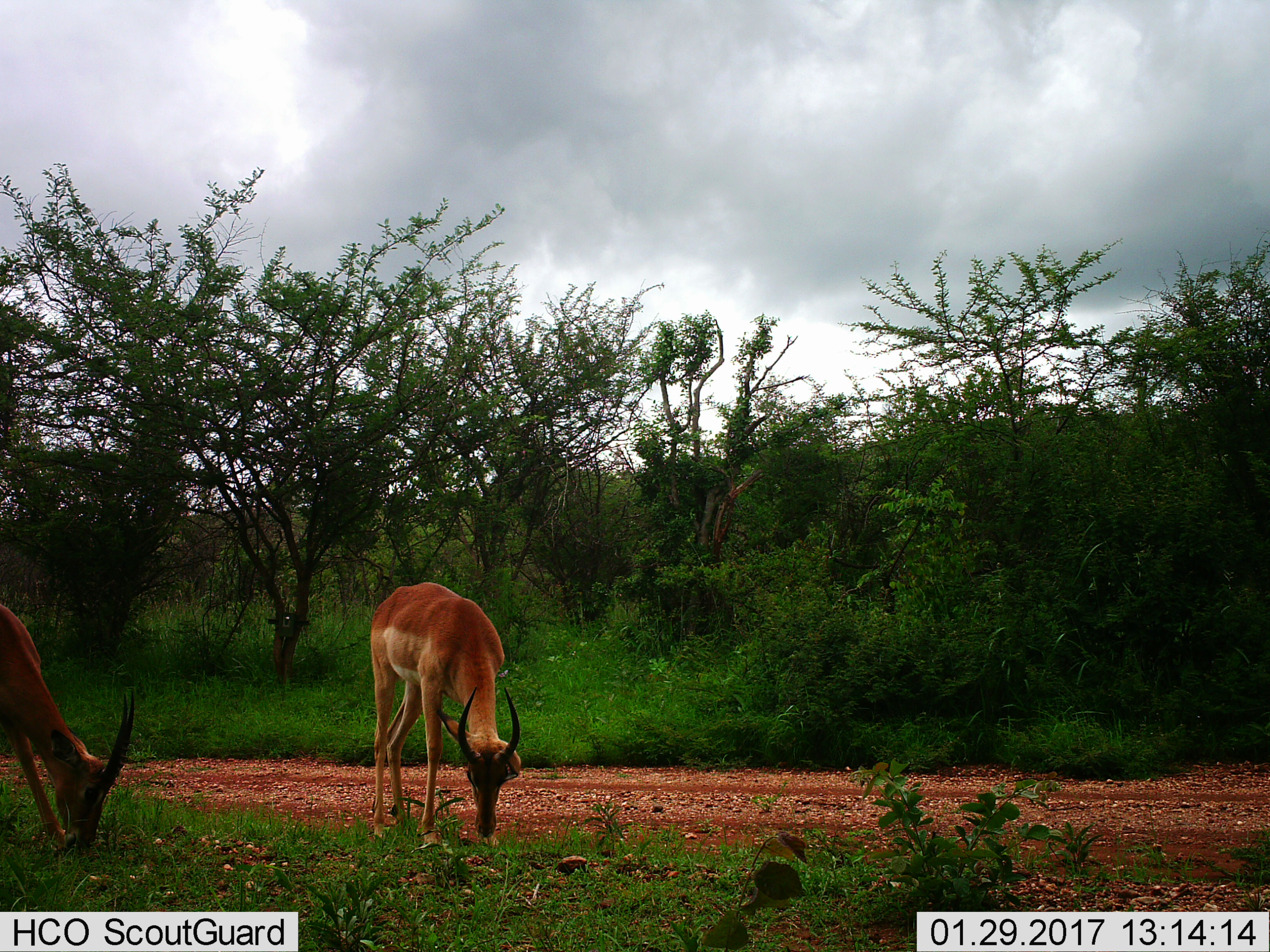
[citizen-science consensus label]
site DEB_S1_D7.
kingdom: Animalia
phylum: Chordata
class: Mammalia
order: Artiodactyla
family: Bovidae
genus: Aepyceros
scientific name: Aepyceros melampus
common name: impala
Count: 2.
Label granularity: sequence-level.